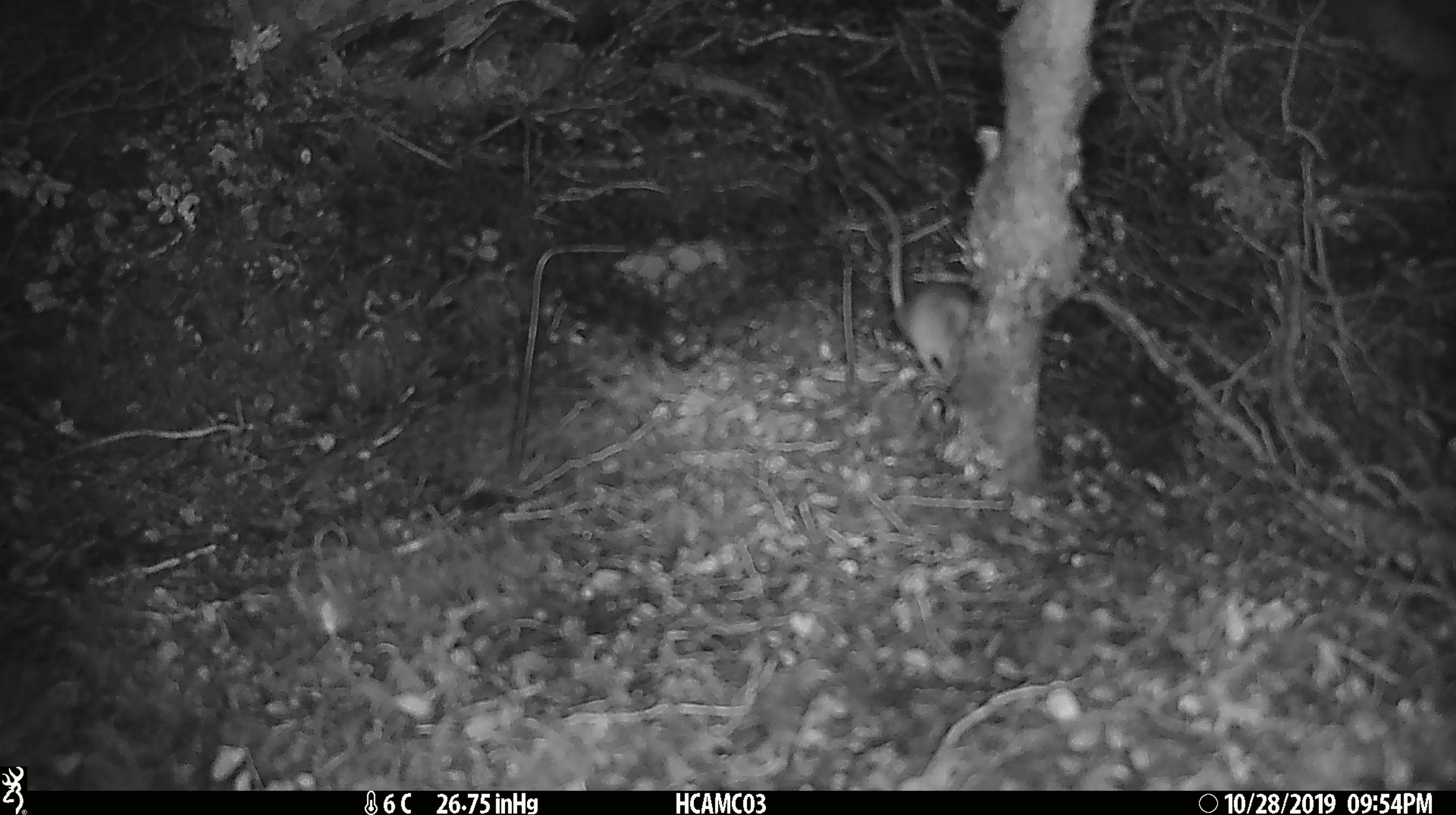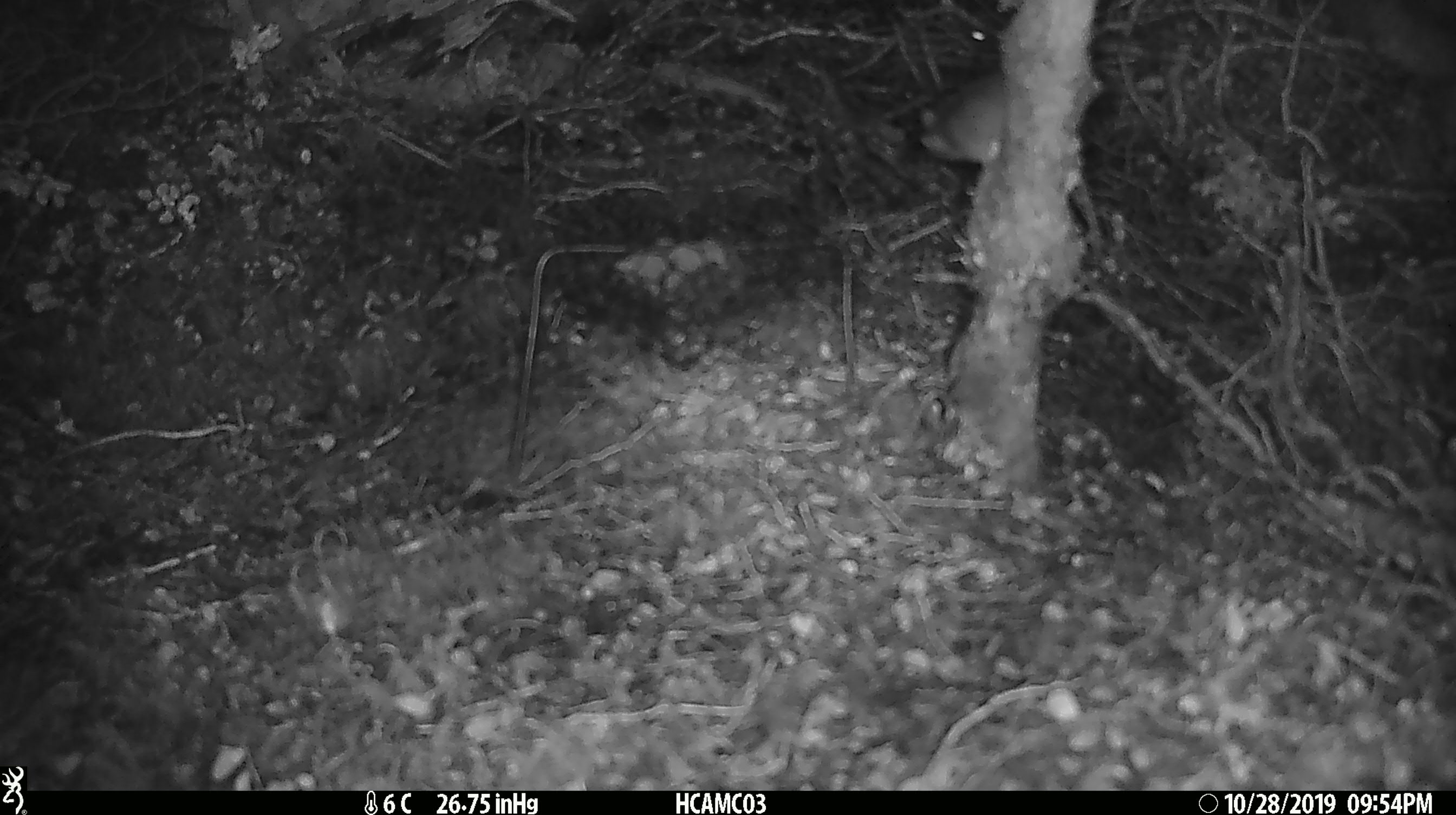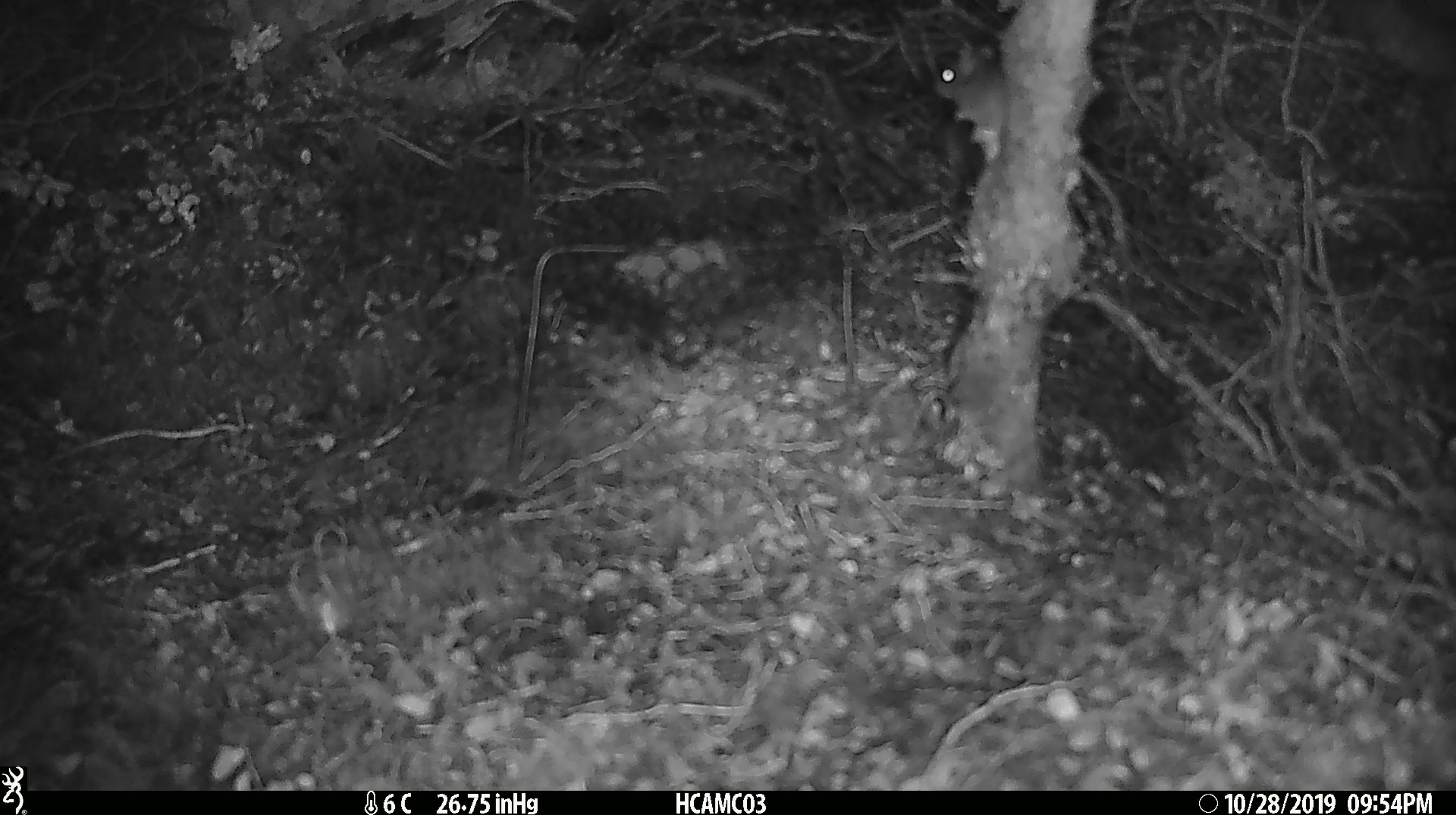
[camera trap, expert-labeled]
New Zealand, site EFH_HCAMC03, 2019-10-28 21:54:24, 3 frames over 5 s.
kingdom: Animalia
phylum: Chordata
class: Mammalia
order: Rodentia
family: Muridae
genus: Mus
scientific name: Mus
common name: mouse